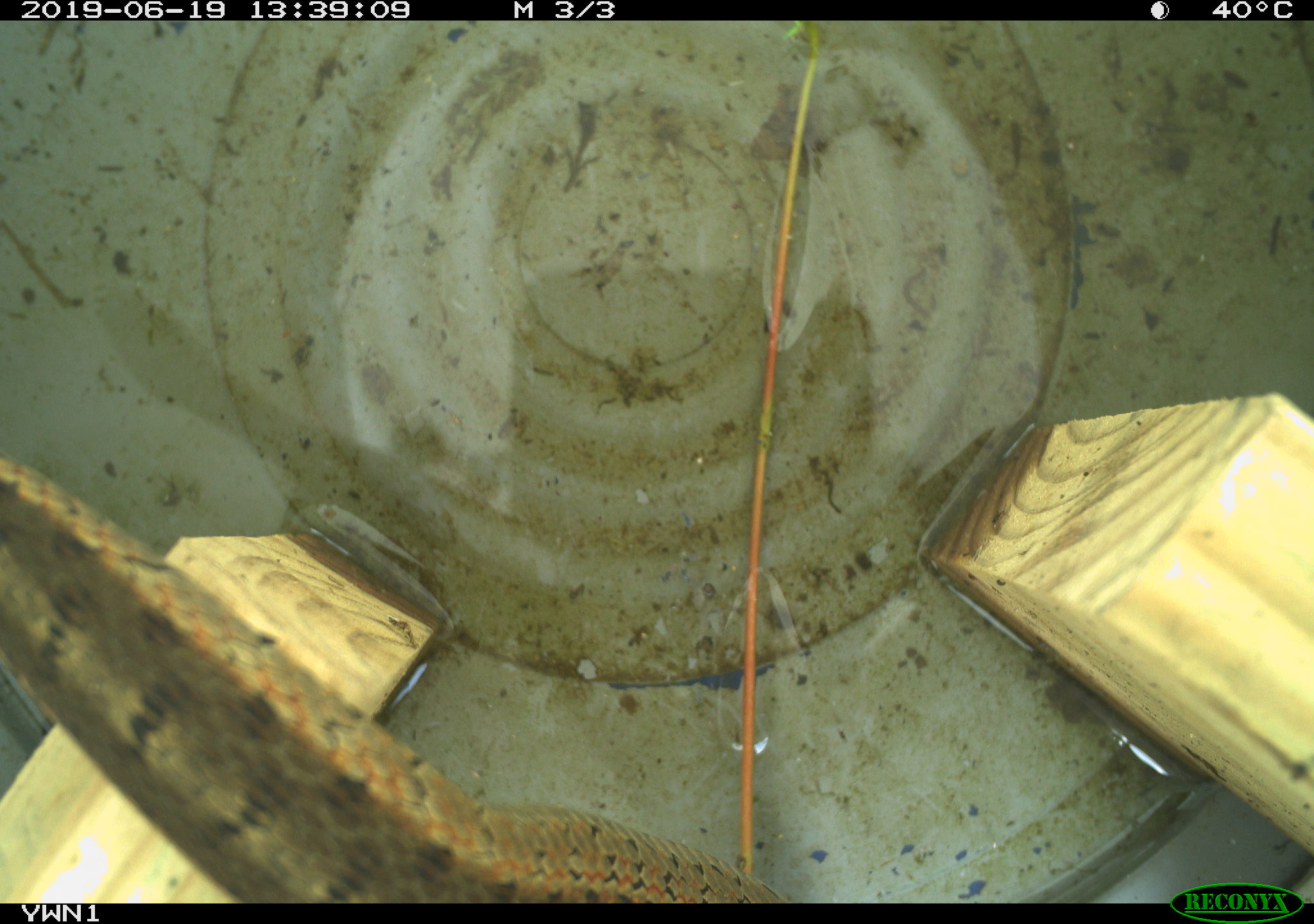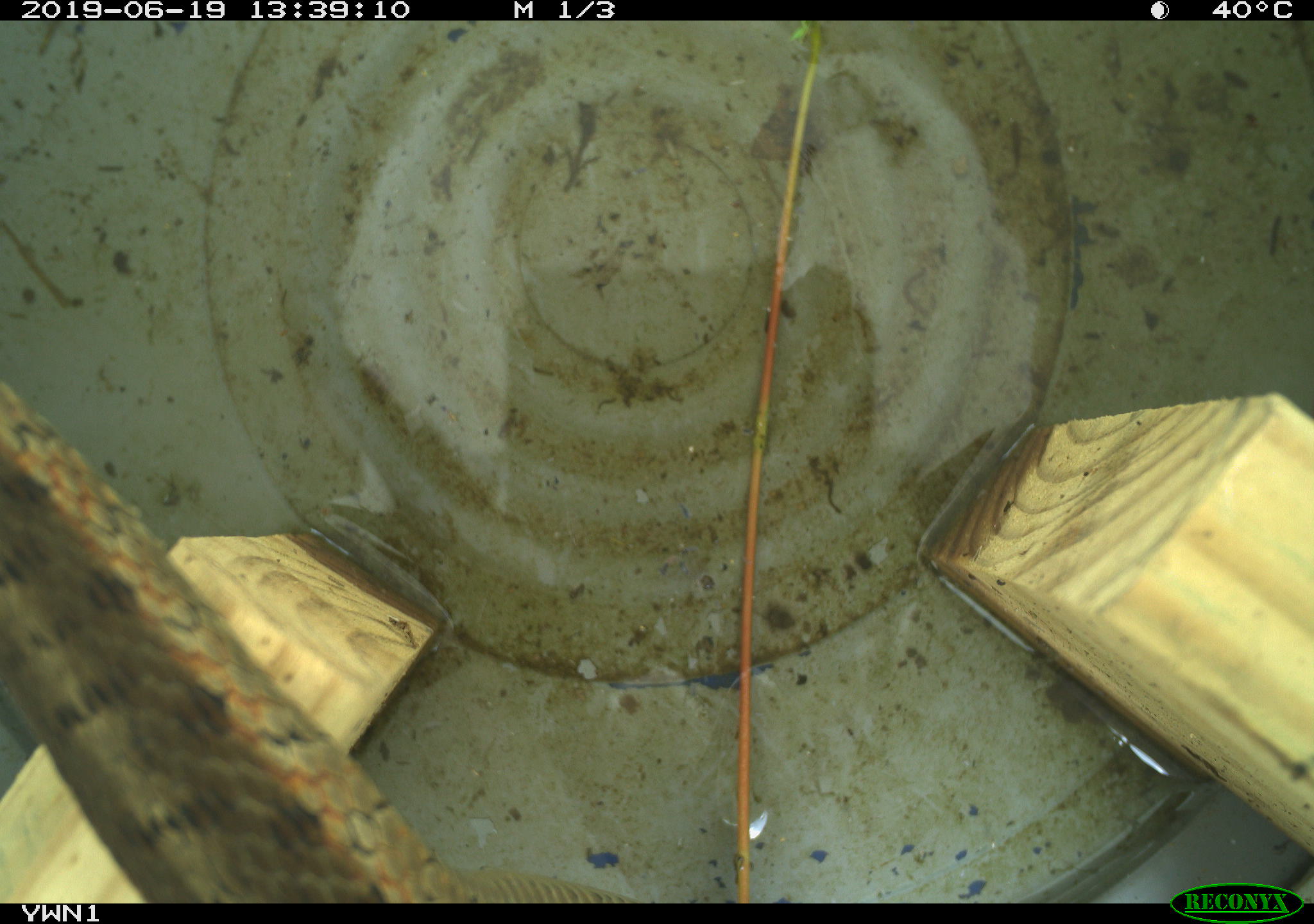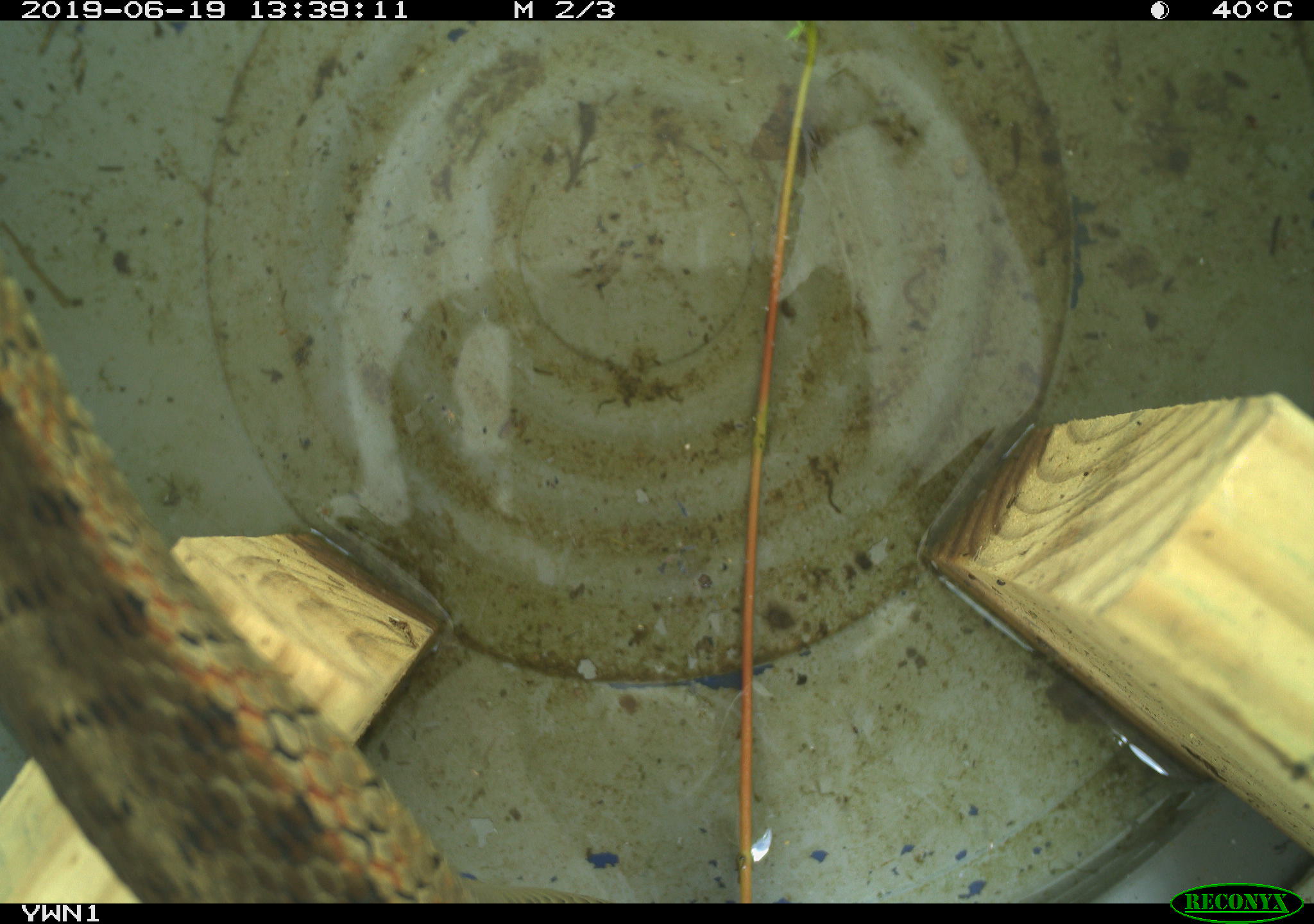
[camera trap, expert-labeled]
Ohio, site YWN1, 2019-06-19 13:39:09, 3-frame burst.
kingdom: Animalia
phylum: Chordata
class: Reptilia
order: Squamata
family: Colubridae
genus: Thamnophis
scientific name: Thamnophis sirtalis sirtalis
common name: eastern gartersnake